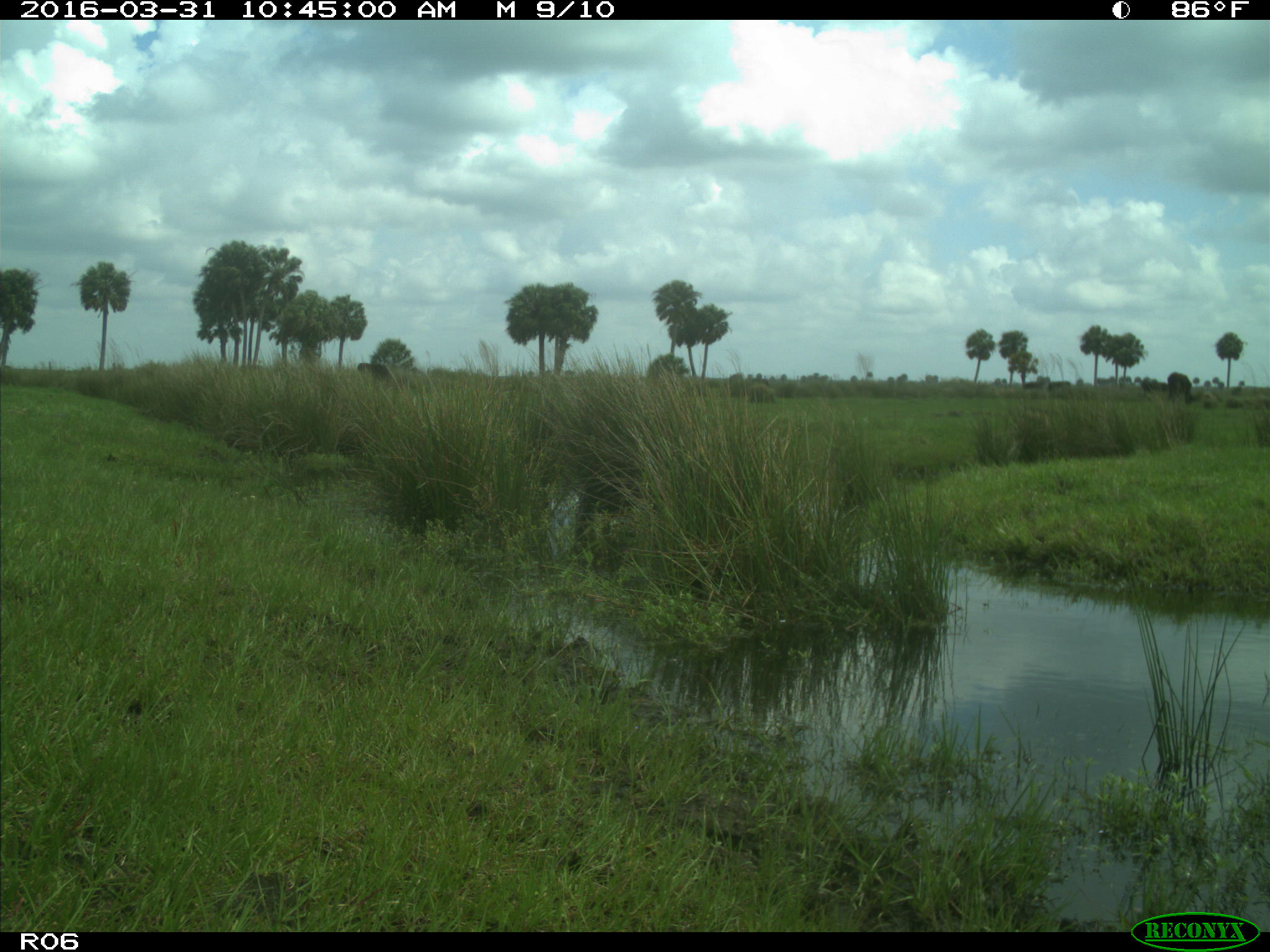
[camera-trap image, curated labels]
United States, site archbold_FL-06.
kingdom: Animalia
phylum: Chordata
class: Mammalia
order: Artiodactyla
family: Bovidae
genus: Bos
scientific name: Bos taurus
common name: domestic cow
Bos taurus (domestic cow).